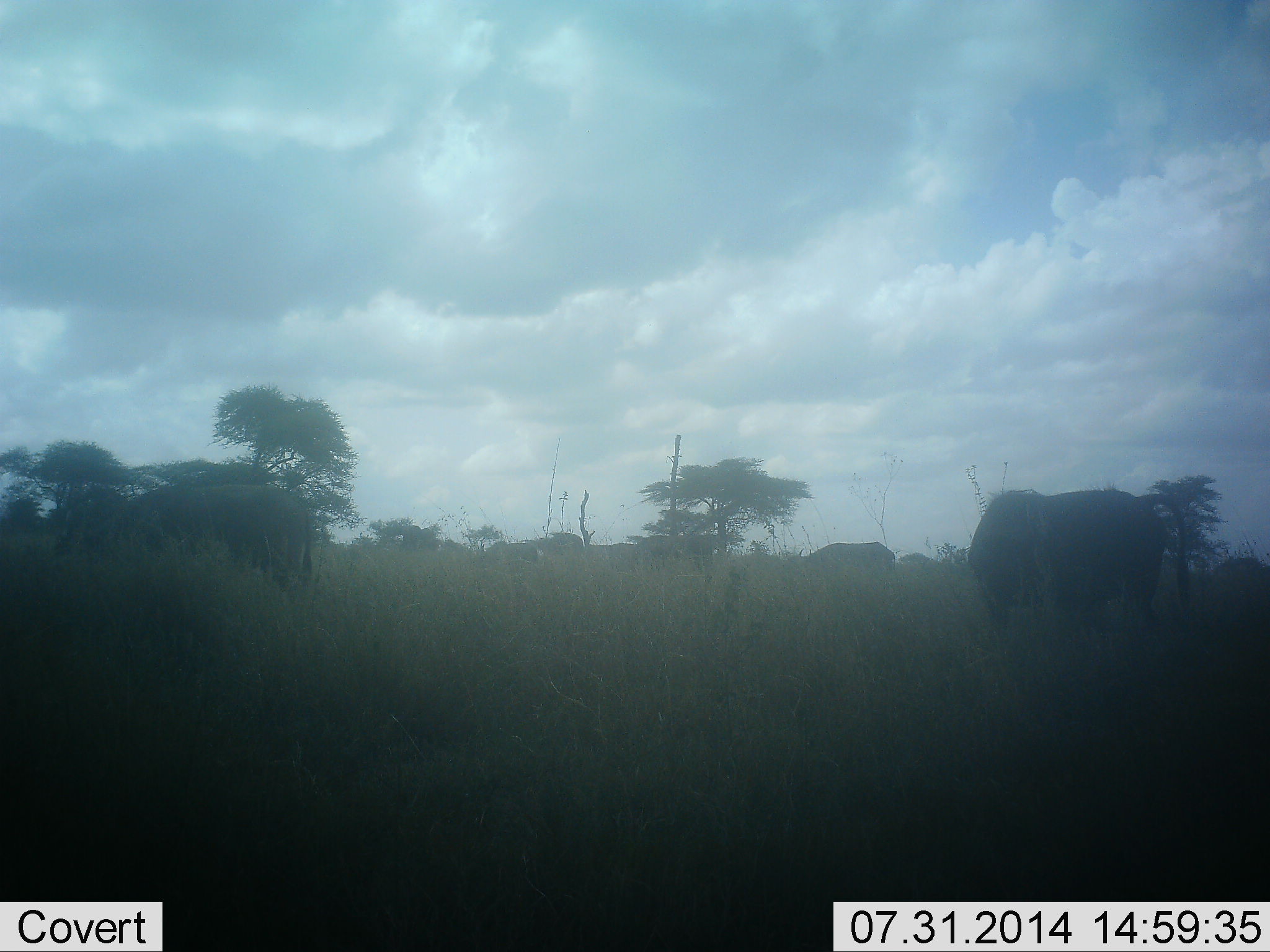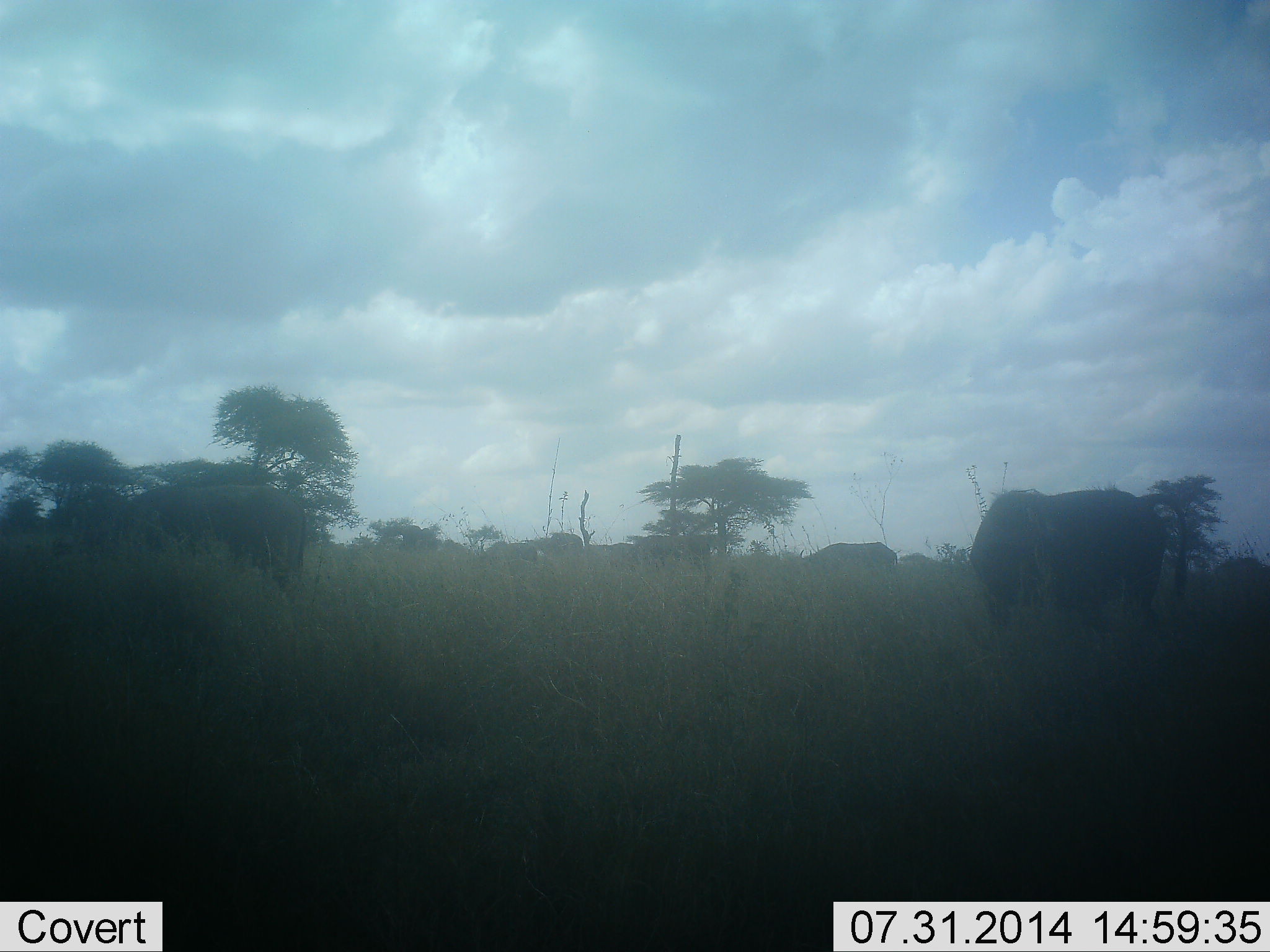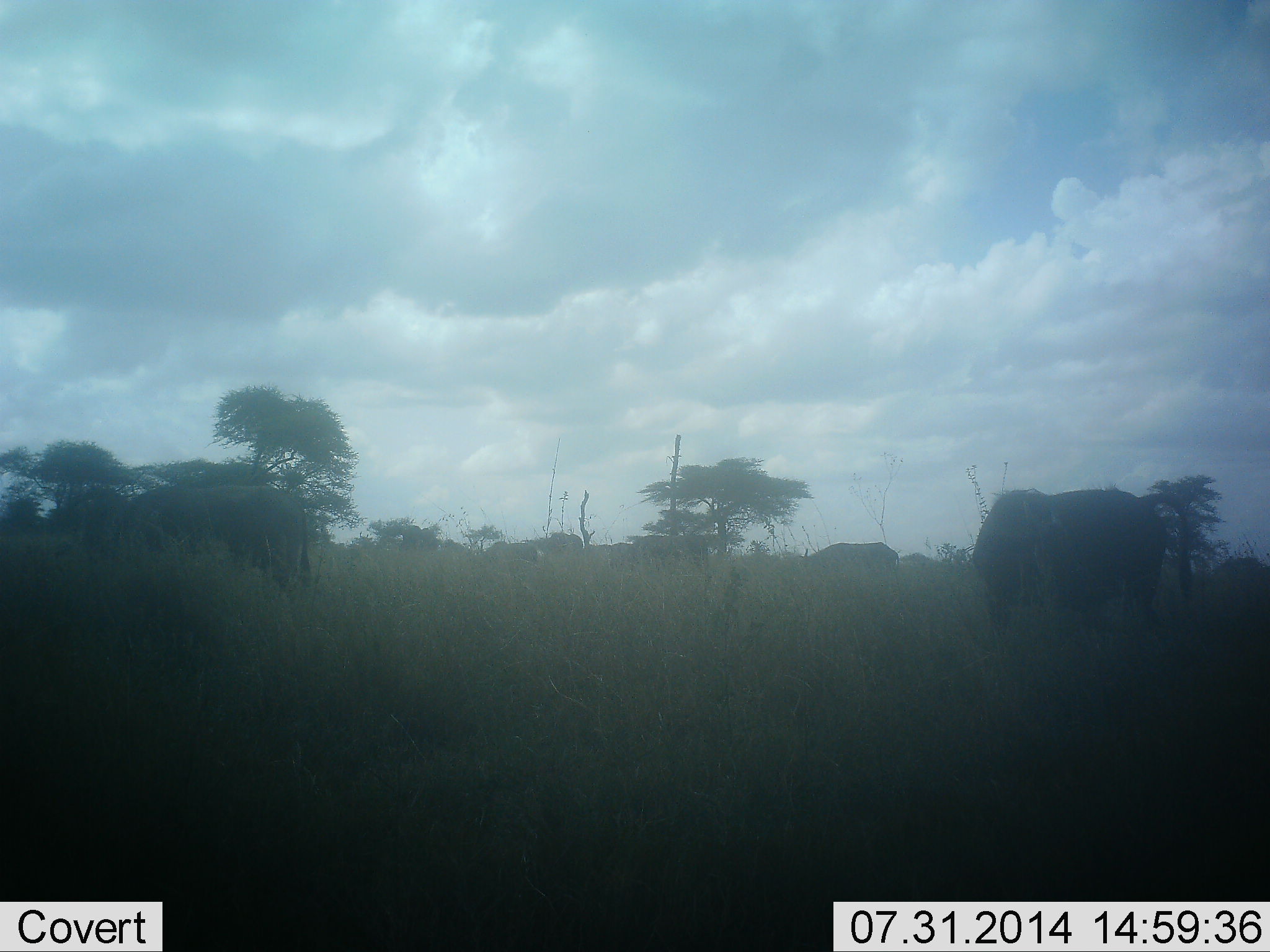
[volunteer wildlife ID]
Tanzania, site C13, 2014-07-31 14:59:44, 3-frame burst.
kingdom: Animalia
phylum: Chordata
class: Mammalia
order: Proboscidea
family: Elephantidae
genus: Loxodonta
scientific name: Loxodonta africana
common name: african bush elephant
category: elephant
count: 2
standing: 75%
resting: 0%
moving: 12%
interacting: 0%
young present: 0%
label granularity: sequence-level